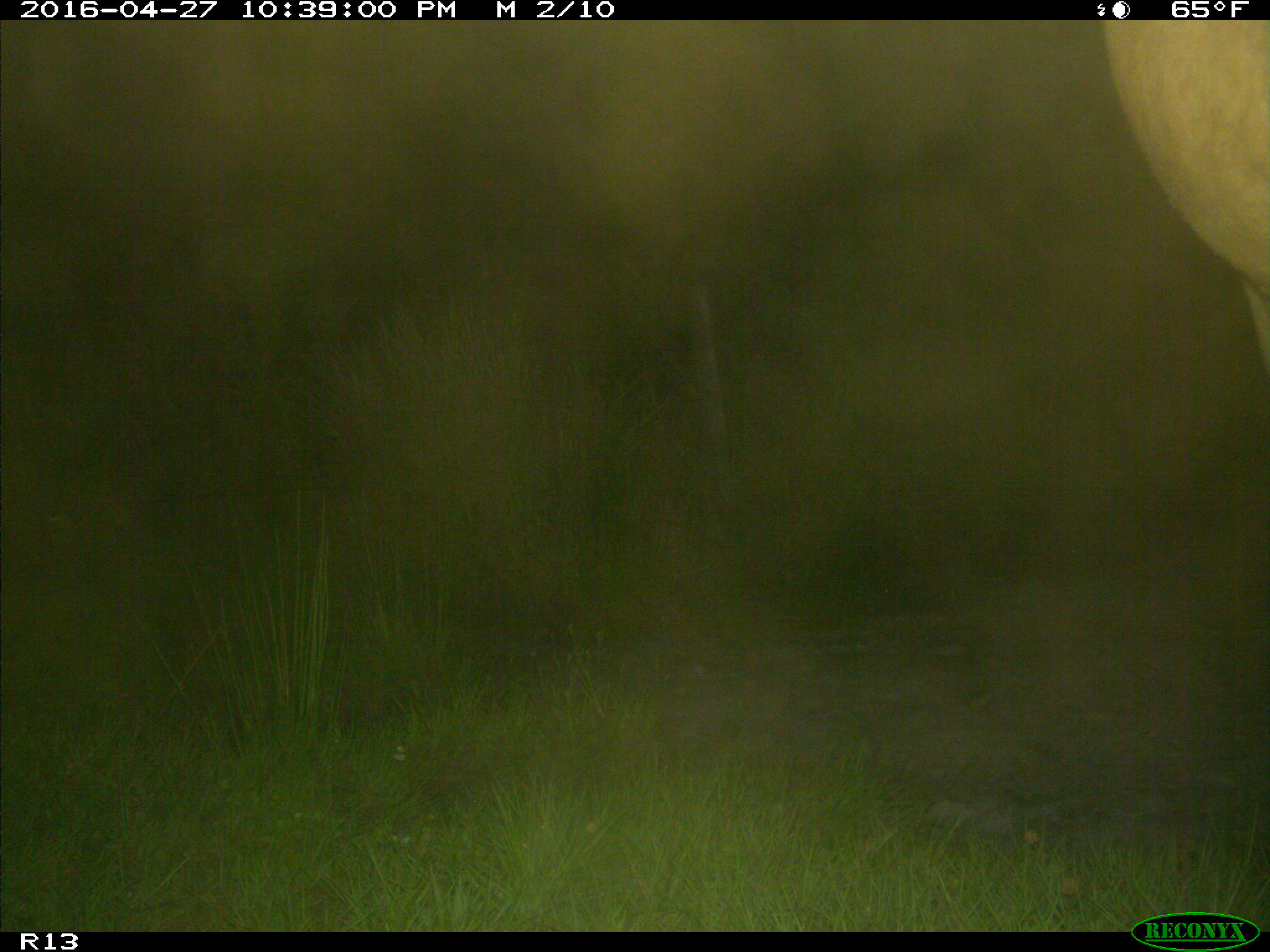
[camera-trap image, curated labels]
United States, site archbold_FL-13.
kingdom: Animalia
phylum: Chordata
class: Mammalia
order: Artiodactyla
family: Bovidae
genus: Bos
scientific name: Bos taurus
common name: domestic cow